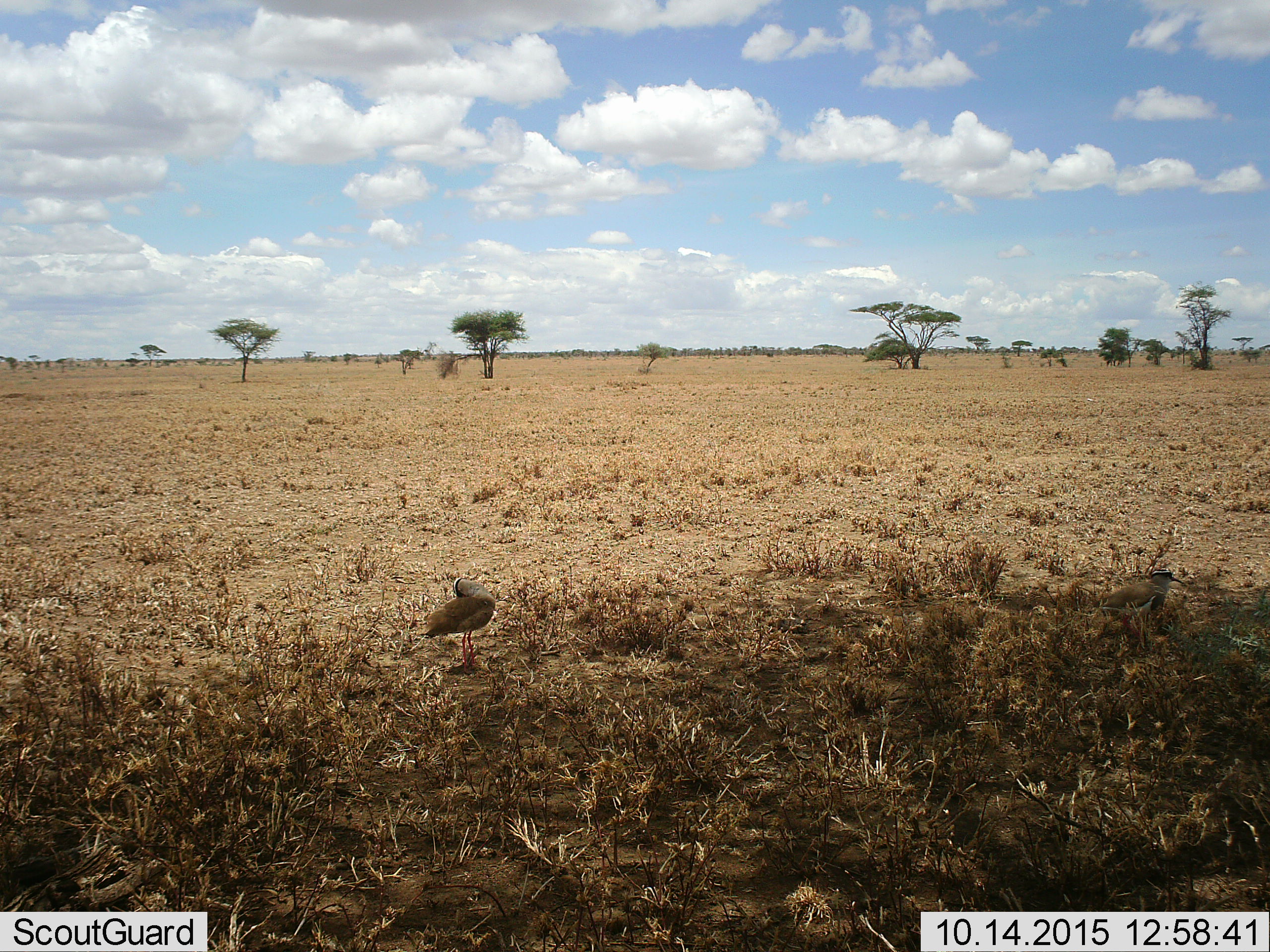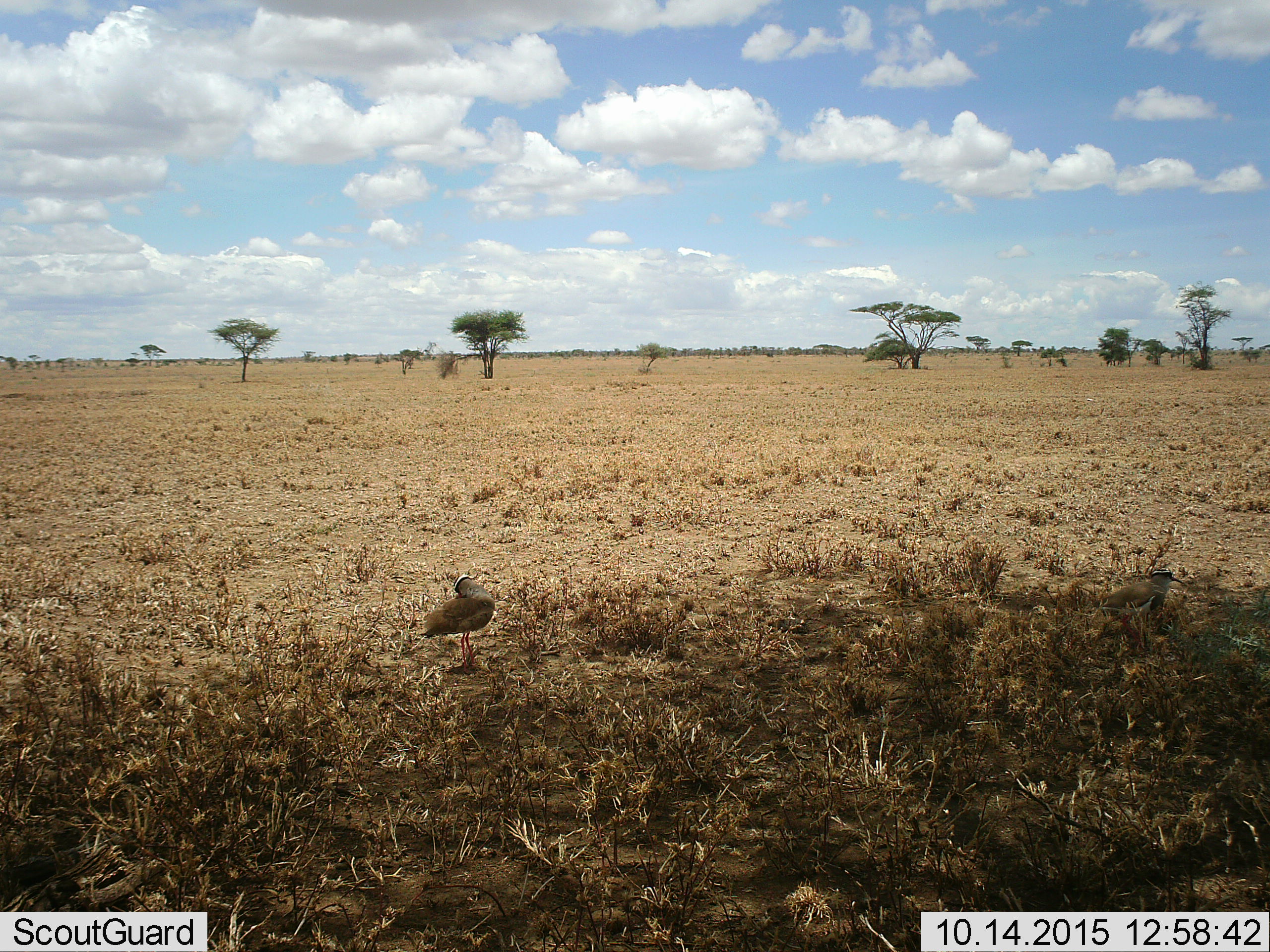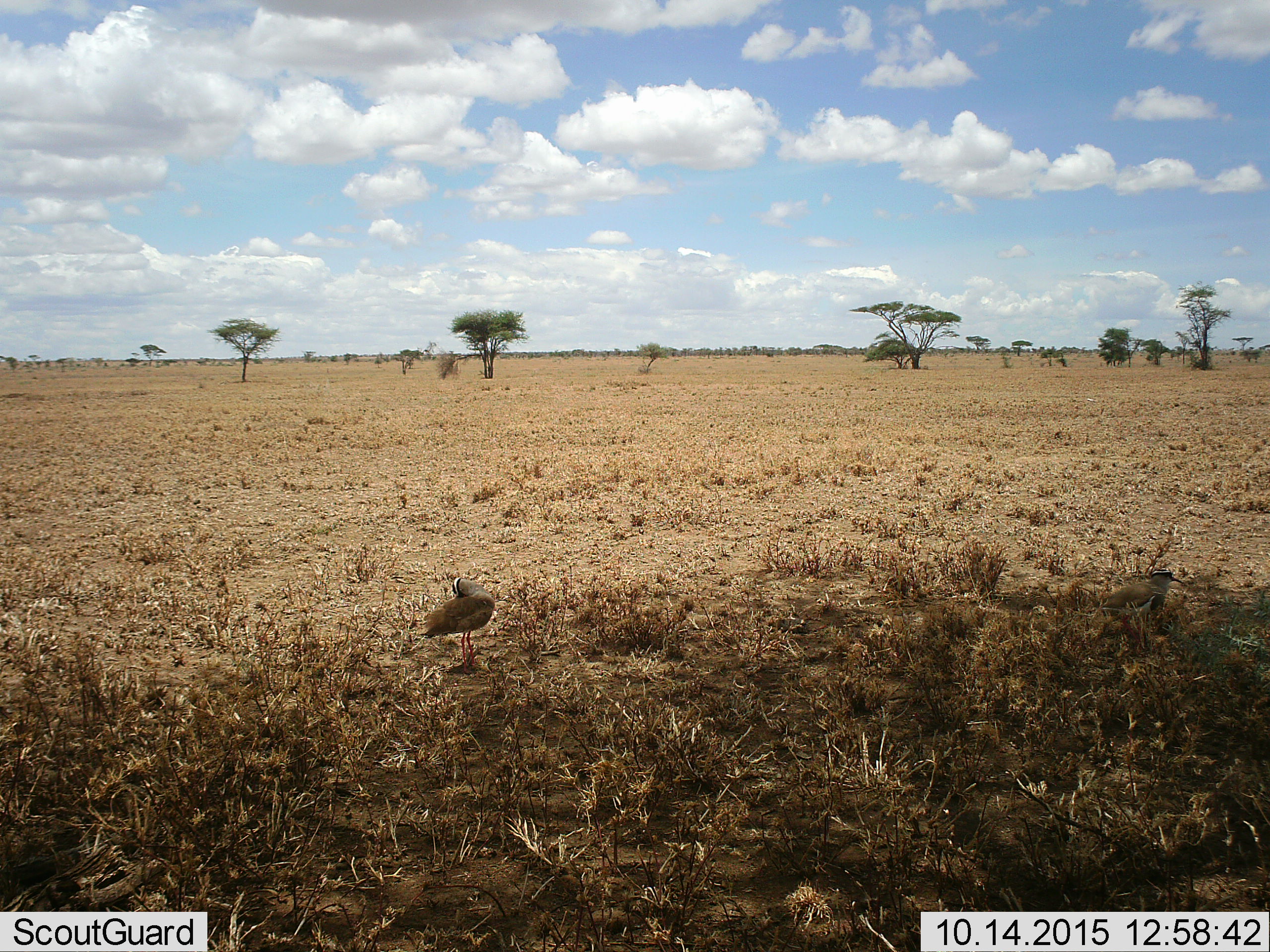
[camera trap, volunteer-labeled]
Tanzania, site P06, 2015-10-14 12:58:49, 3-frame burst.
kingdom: Animalia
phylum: Chordata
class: Aves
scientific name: Aves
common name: bird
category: otherbird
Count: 1.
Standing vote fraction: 88%.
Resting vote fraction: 0%.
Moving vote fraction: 12%.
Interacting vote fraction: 25%.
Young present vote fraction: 0%.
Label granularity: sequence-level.